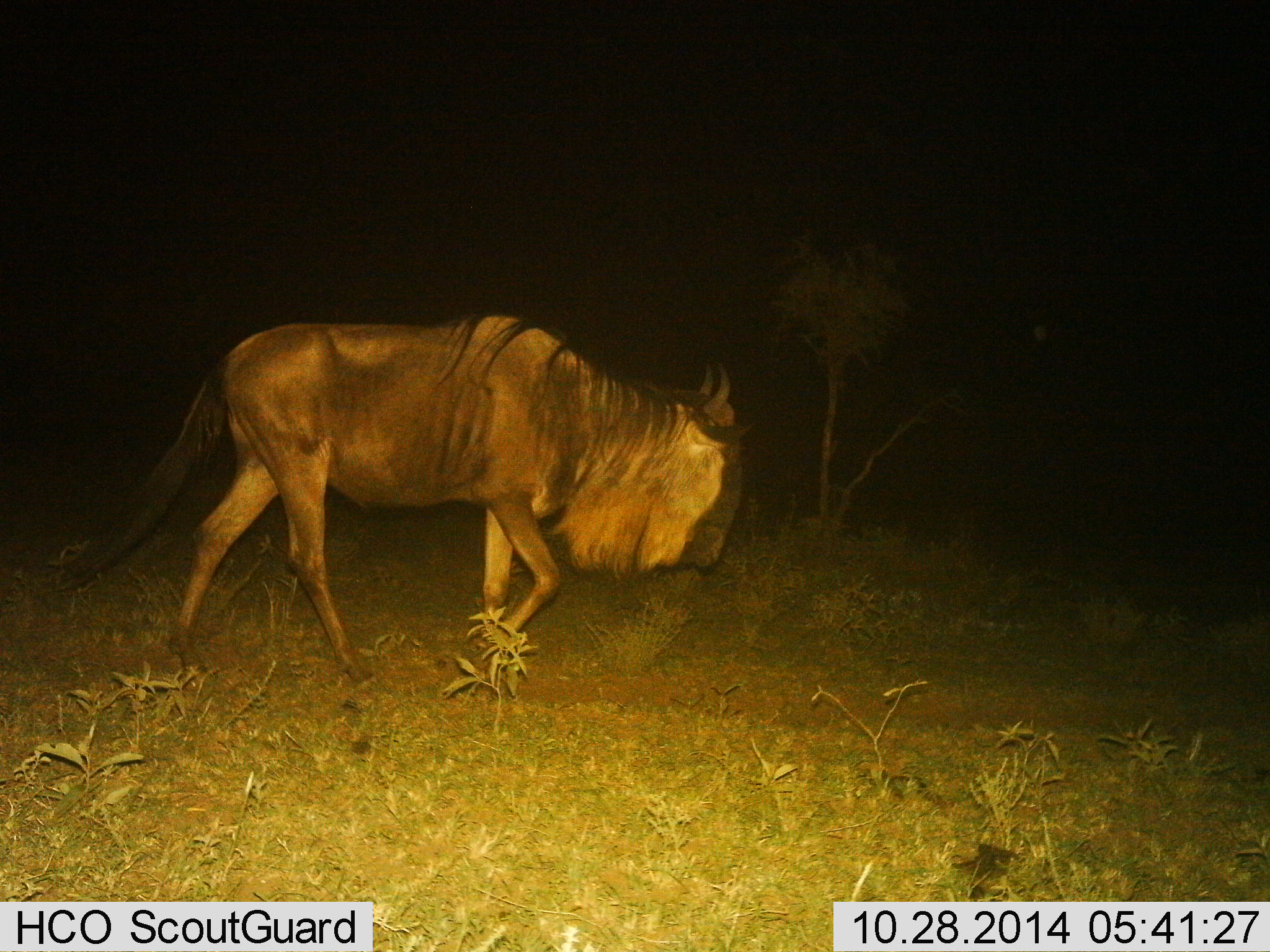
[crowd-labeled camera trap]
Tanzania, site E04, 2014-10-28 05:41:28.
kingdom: Animalia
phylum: Chordata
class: Mammalia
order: Artiodactyla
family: Bovidae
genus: Connochaetes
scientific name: Connochaetes taurinus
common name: blue wildebeest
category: wildebeest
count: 1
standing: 30%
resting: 0%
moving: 80%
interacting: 0%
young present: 0%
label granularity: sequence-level